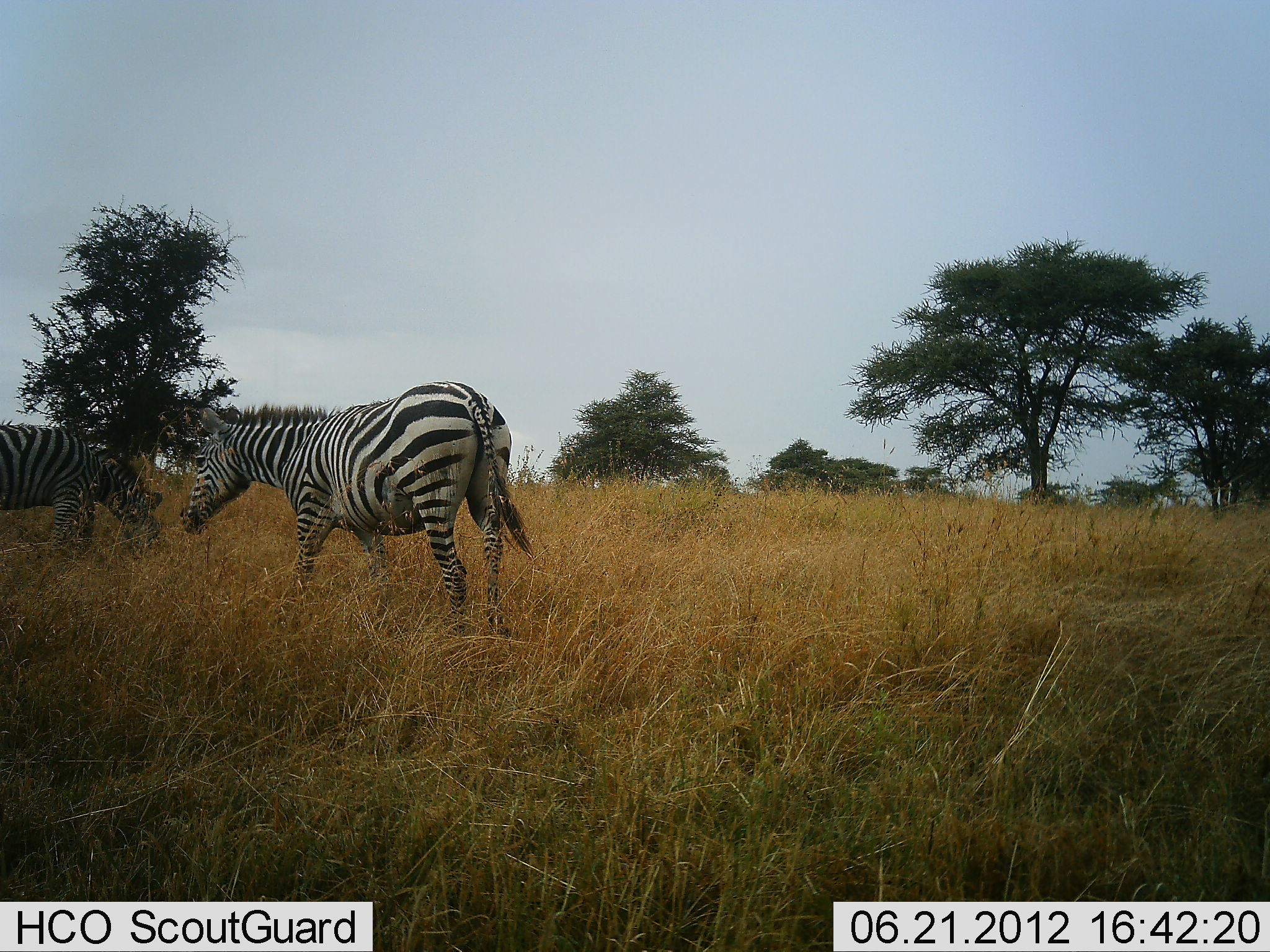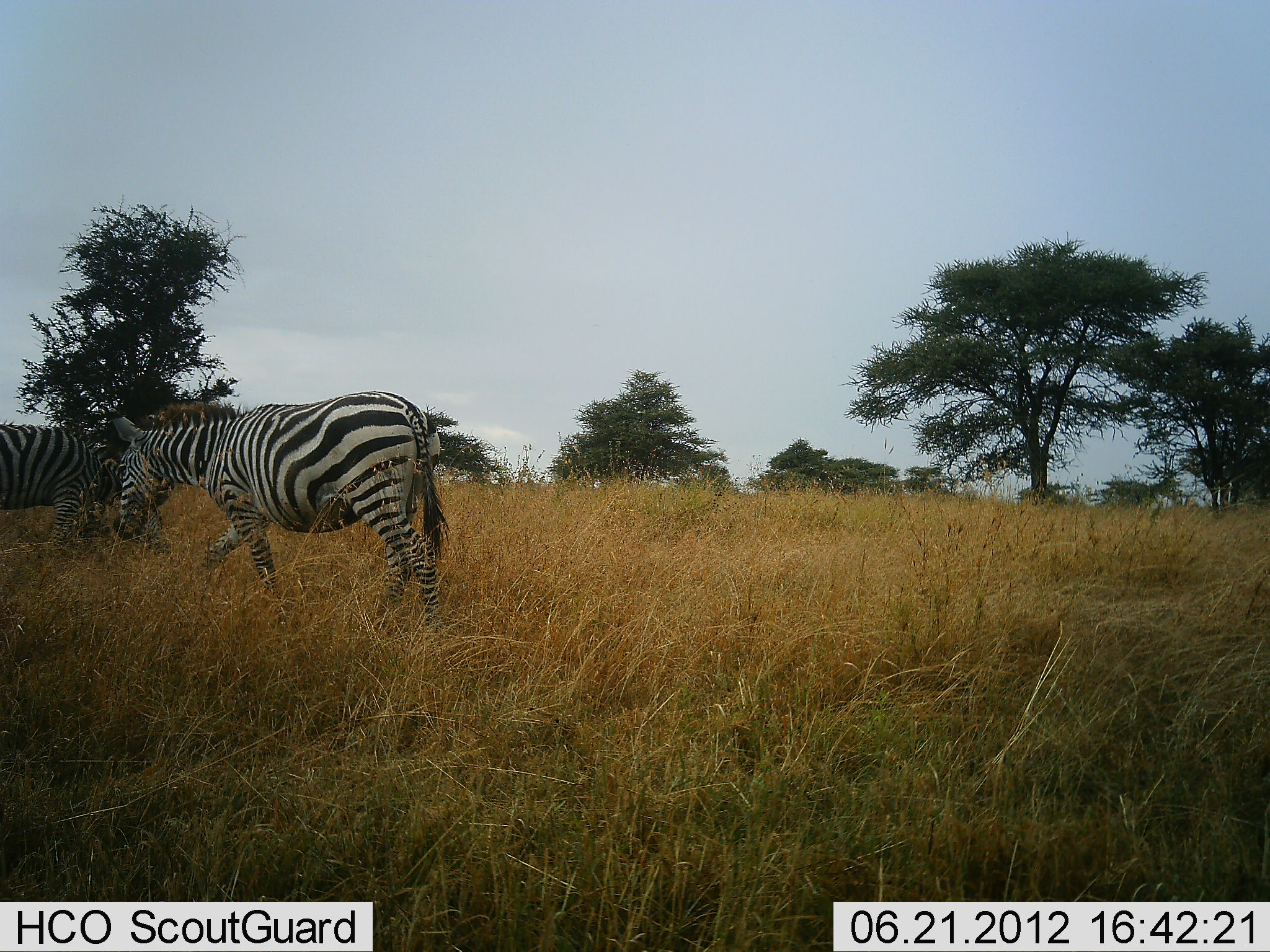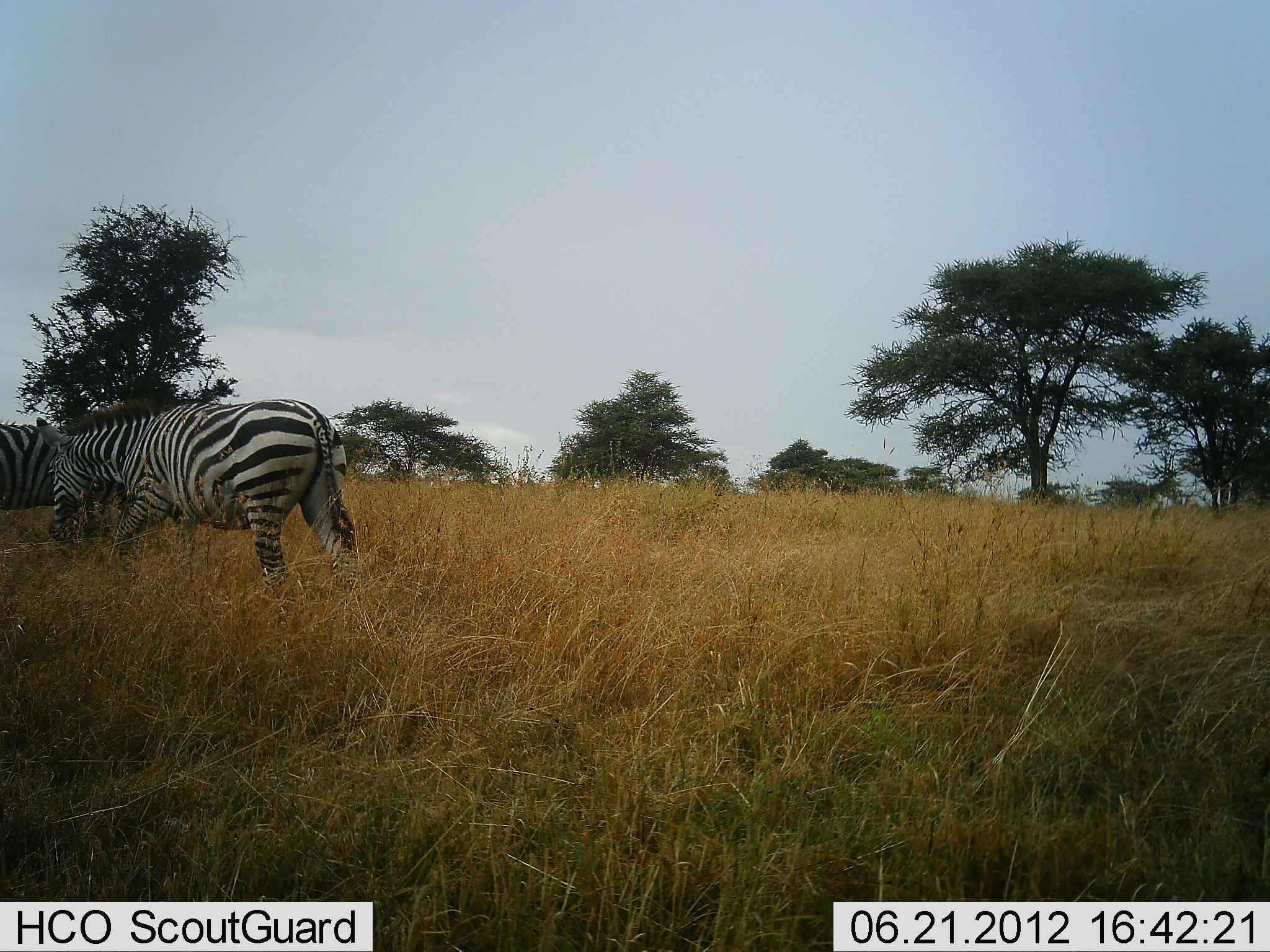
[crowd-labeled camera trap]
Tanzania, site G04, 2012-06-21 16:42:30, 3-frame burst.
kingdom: Animalia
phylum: Chordata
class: Mammalia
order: Perissodactyla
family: Equidae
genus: Equus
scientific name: Equus quagga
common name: plains zebra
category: zebra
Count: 2.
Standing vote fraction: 30%.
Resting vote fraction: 0%.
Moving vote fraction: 80%.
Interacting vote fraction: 0%.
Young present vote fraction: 0%.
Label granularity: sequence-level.